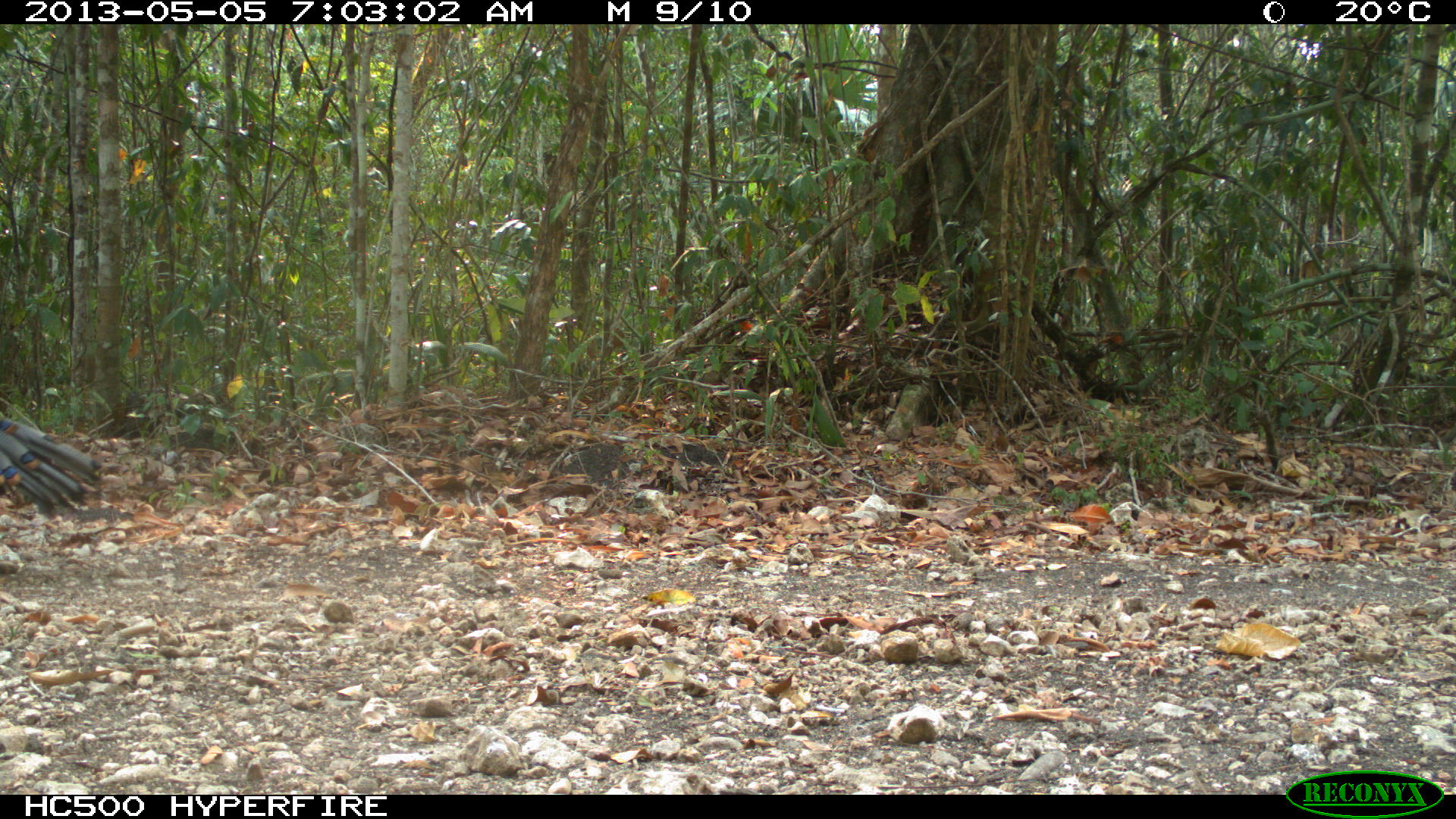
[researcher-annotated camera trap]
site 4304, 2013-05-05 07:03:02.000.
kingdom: Animalia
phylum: Chordata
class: Aves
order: Galliformes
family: Phasianidae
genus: Meleagris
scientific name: Meleagris ocellata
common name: ocellated turkey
Meleagris ocellata (ocellated turkey), count 1, sex male.